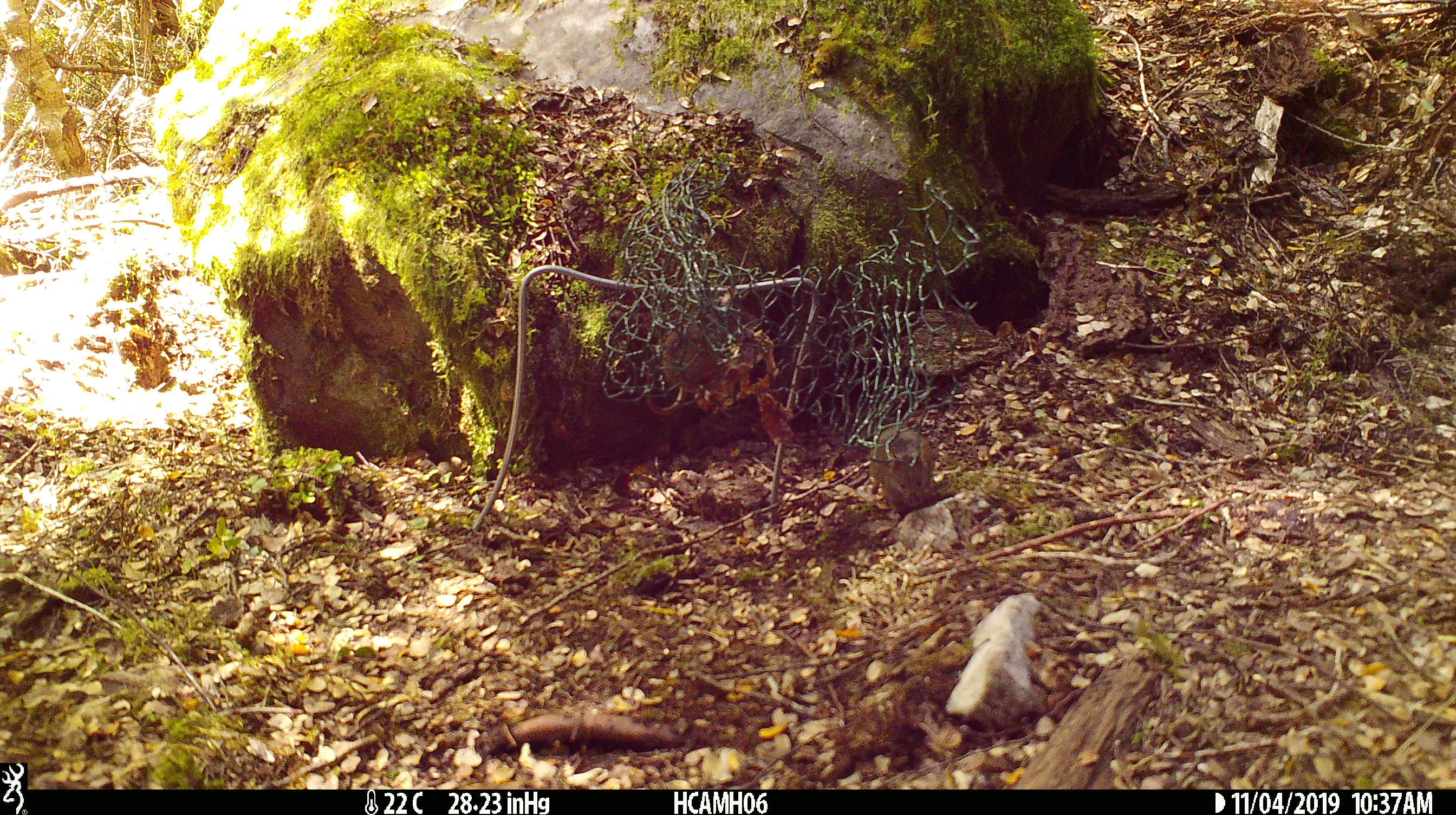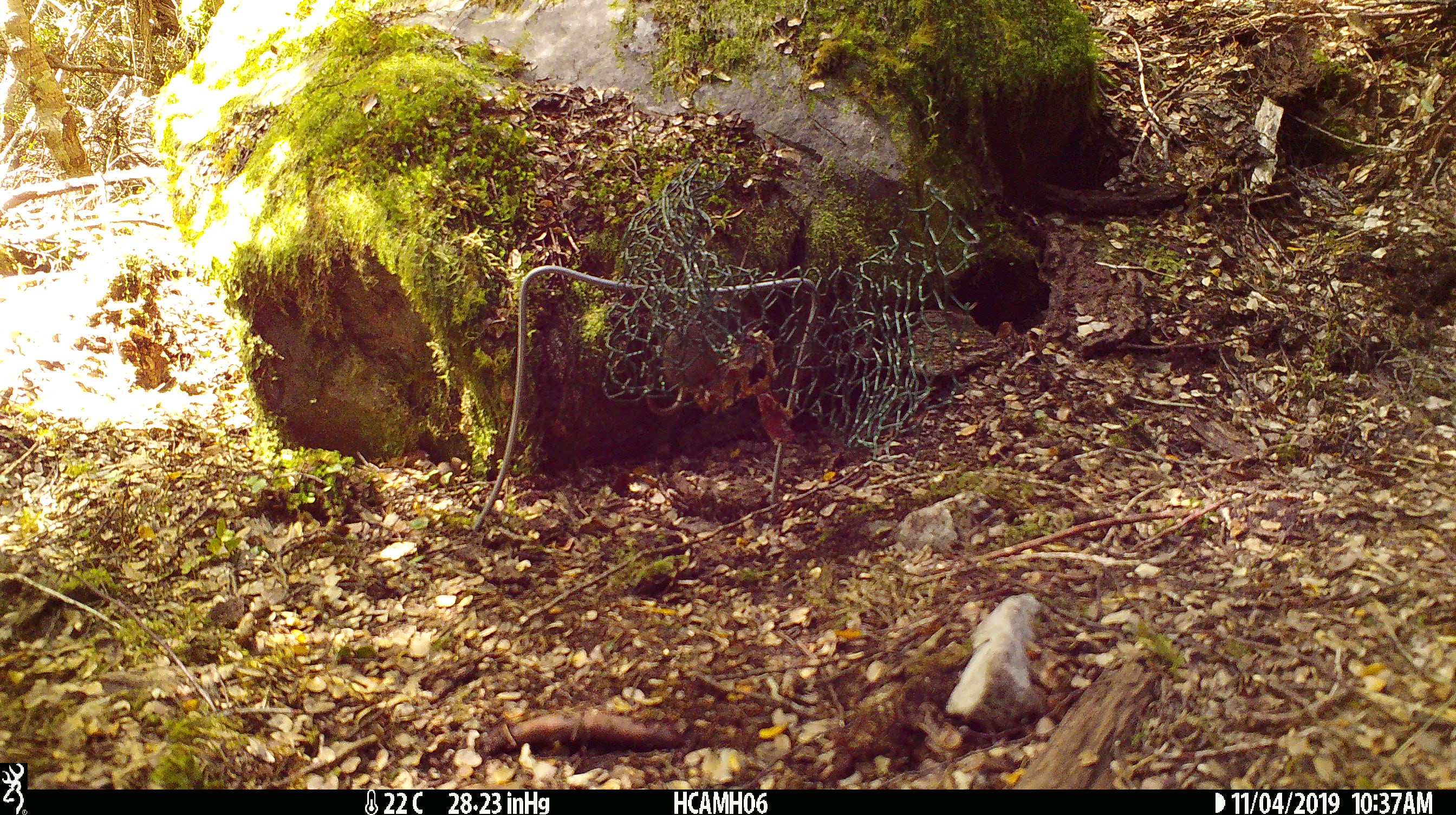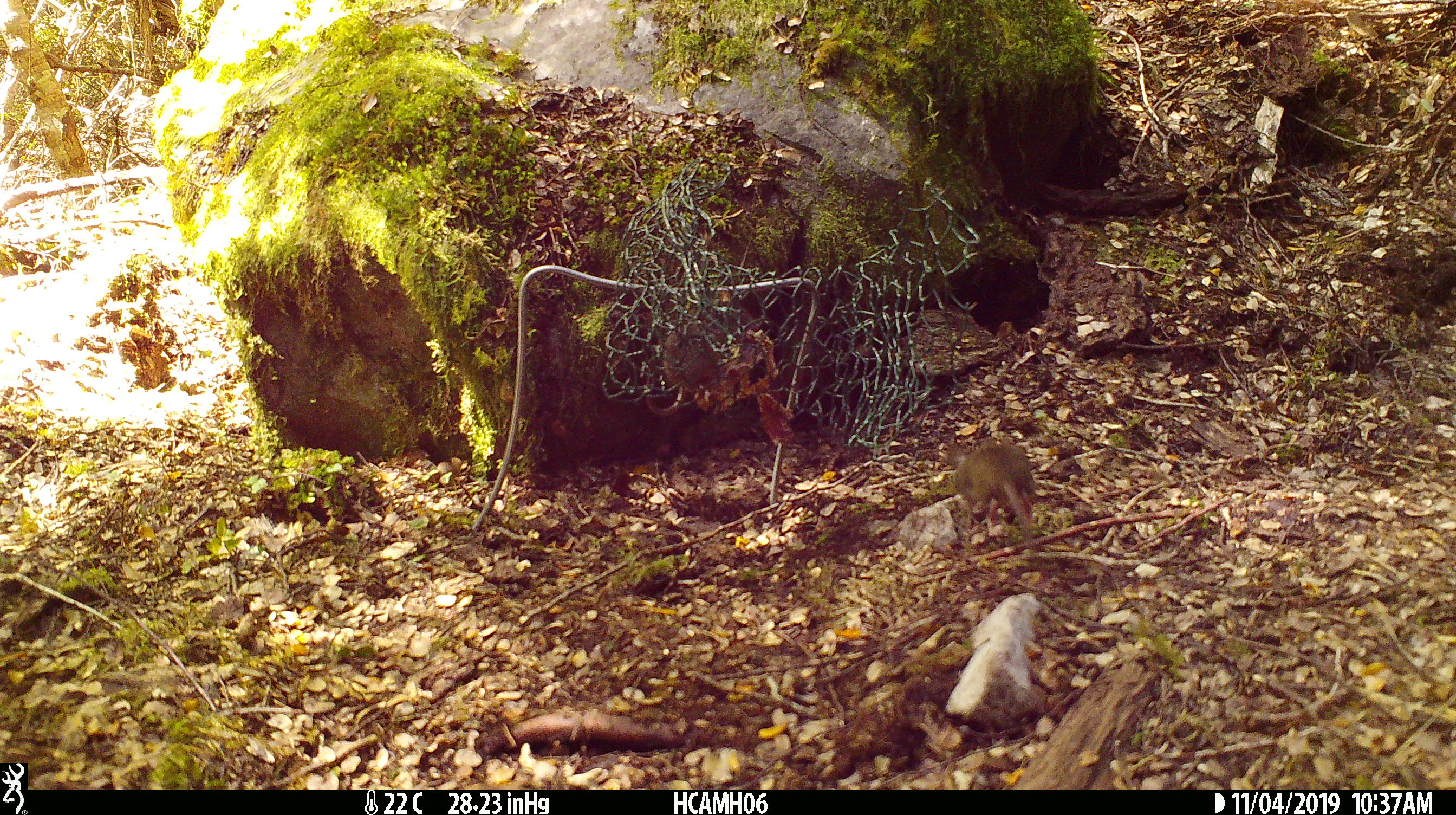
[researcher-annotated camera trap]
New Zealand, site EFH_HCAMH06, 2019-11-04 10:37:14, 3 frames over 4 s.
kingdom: Animalia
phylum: Chordata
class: Mammalia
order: Rodentia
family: Muridae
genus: Mus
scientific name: Mus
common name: mouse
Mouse (Mus).